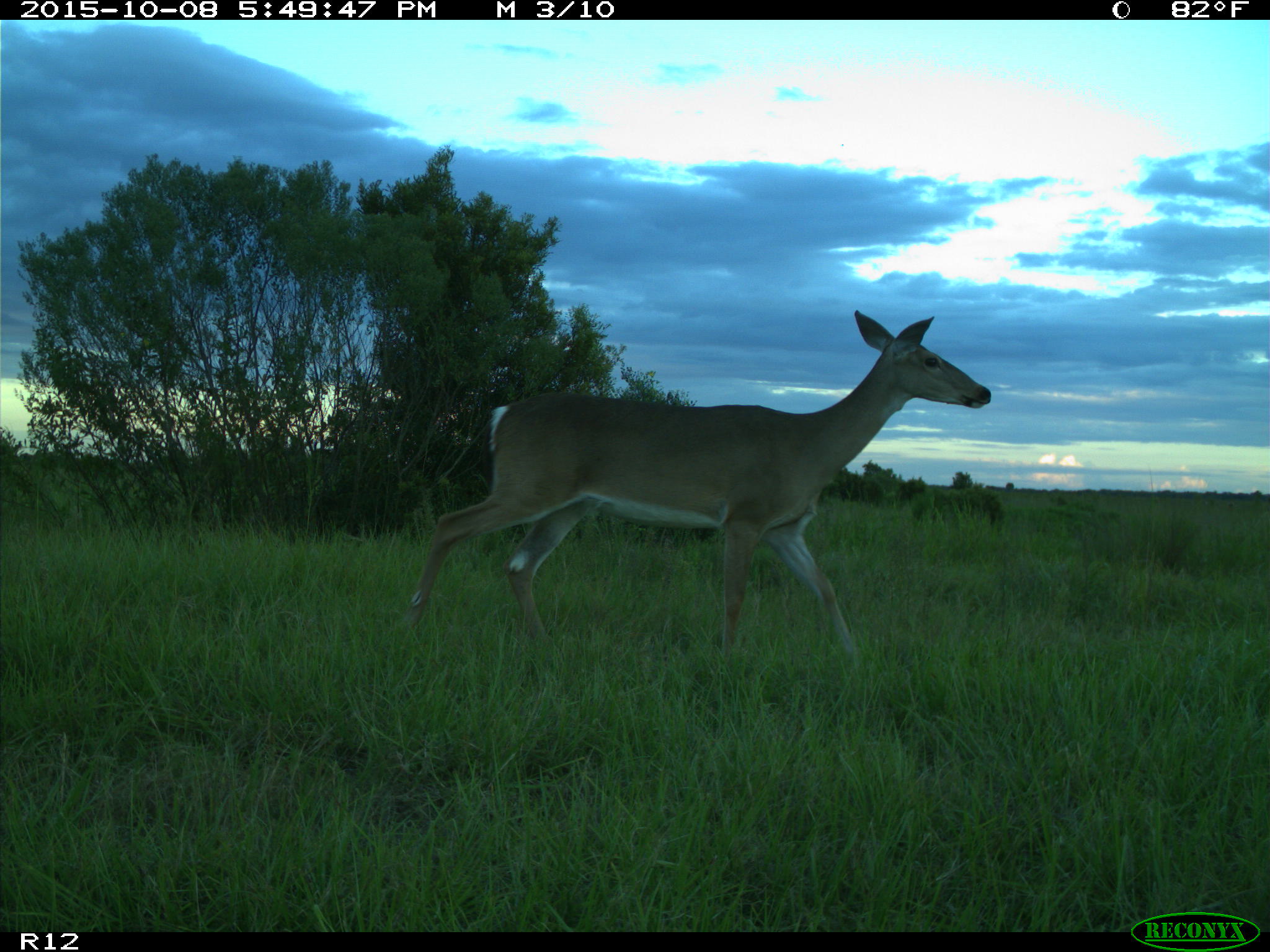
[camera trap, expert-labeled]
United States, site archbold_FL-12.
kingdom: Animalia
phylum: Chordata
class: Mammalia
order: Artiodactyla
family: Cervidae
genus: Odocoileus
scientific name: Odocoileus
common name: deer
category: unidentified deer